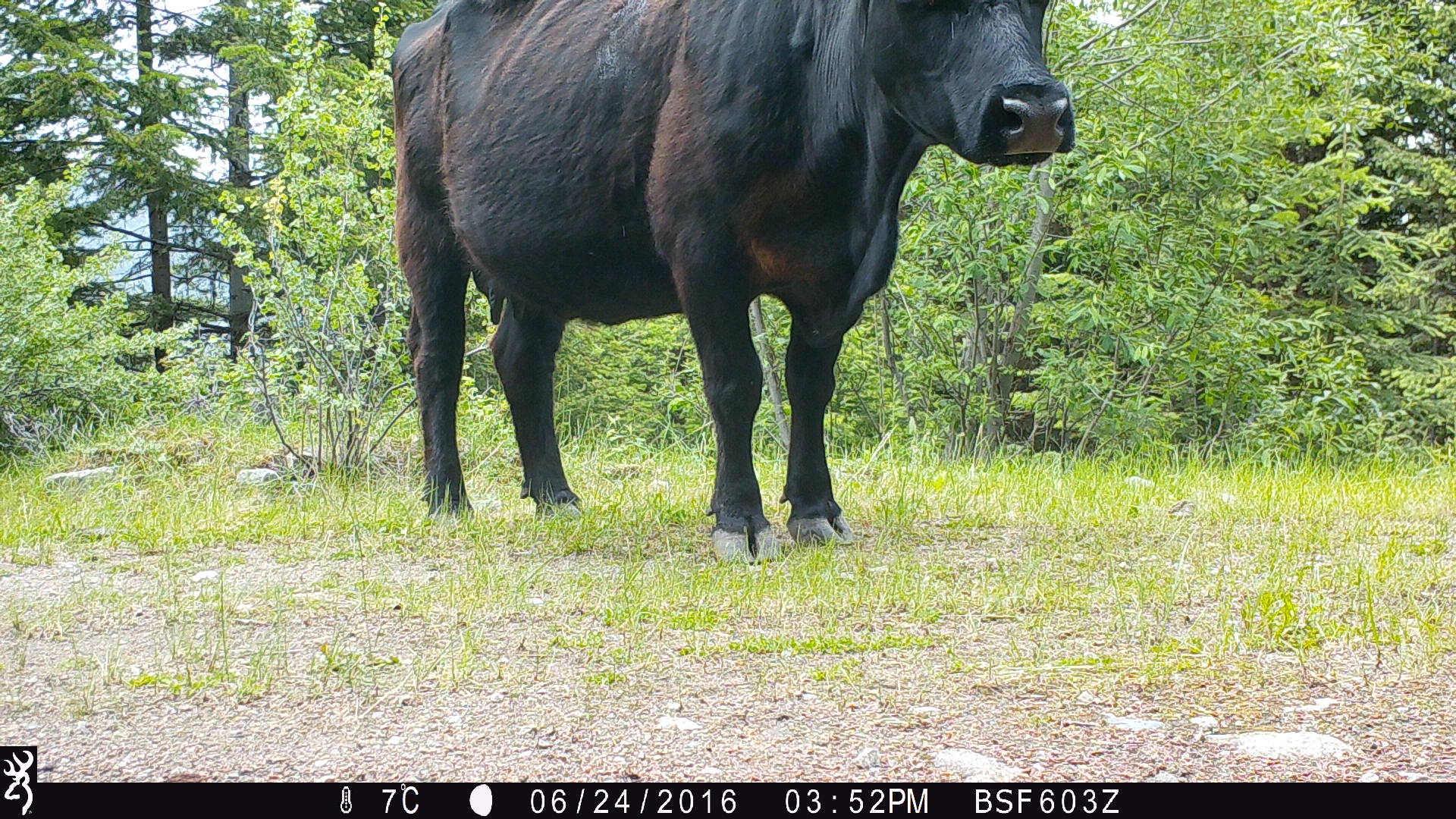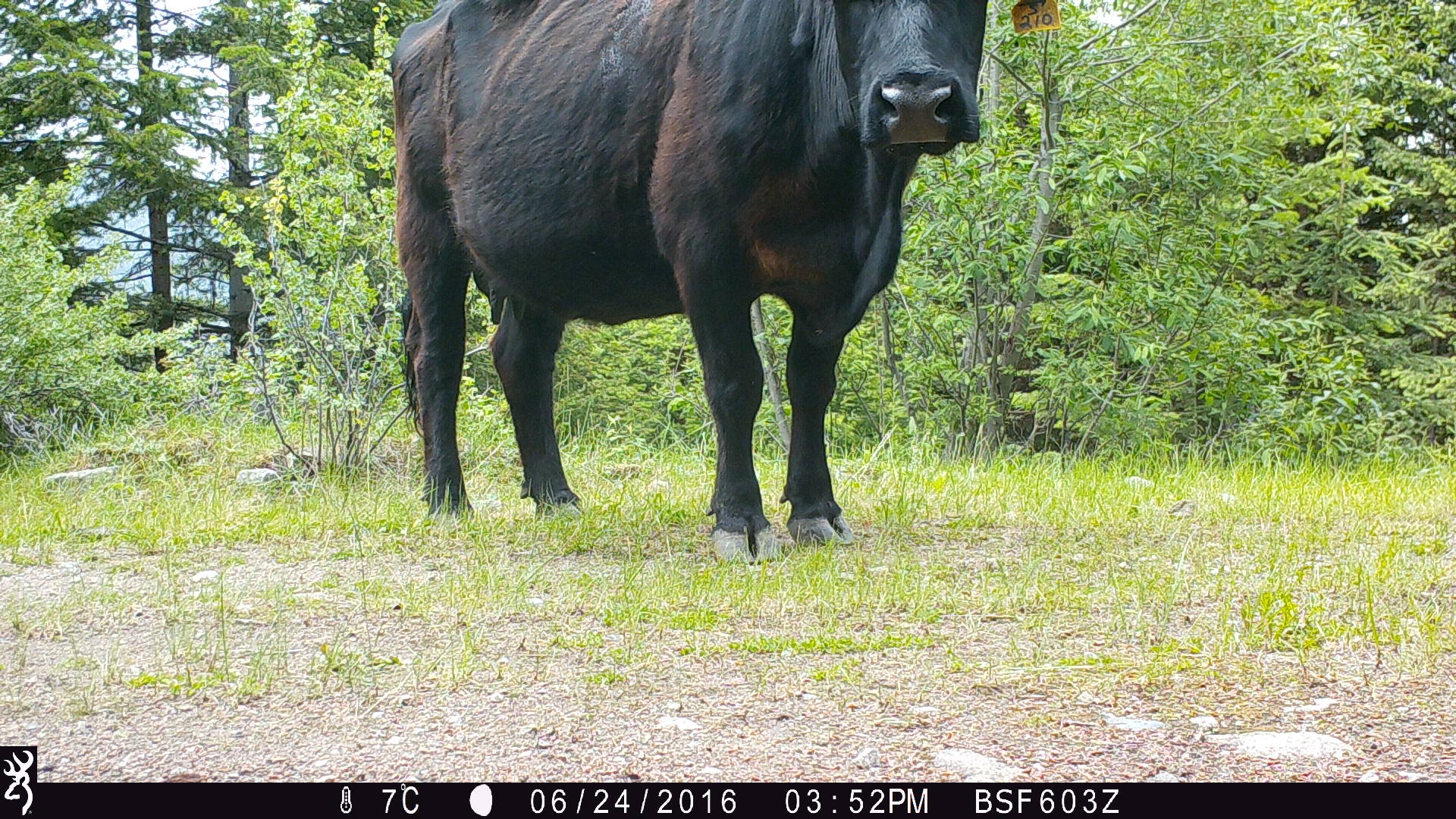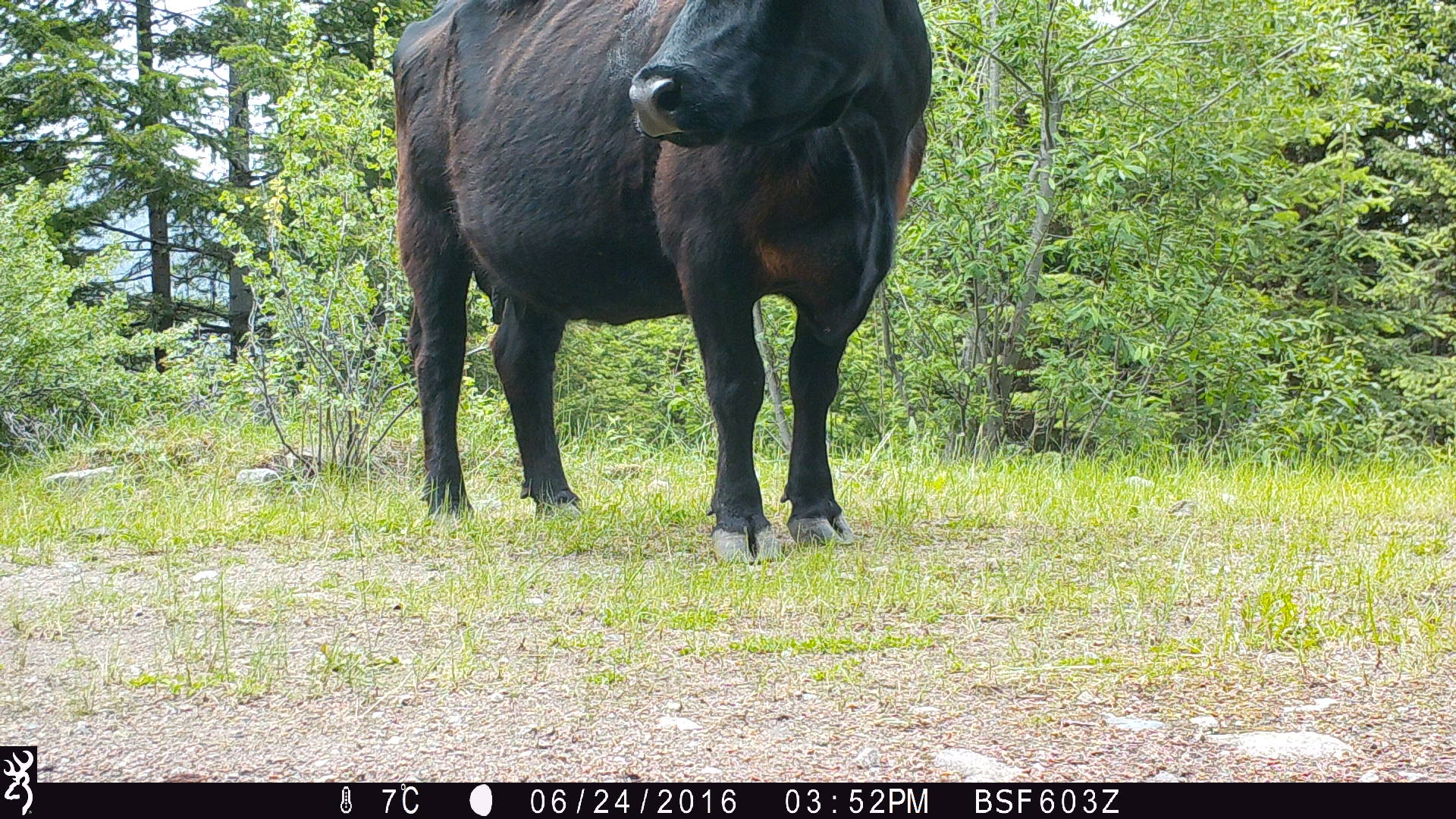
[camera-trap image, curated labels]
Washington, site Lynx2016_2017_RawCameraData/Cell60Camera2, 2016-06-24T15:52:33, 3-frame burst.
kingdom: Animalia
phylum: Chordata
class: Mammalia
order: Artiodactyla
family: Bovidae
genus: Bos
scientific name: Bos taurus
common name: domestic cattle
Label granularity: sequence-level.